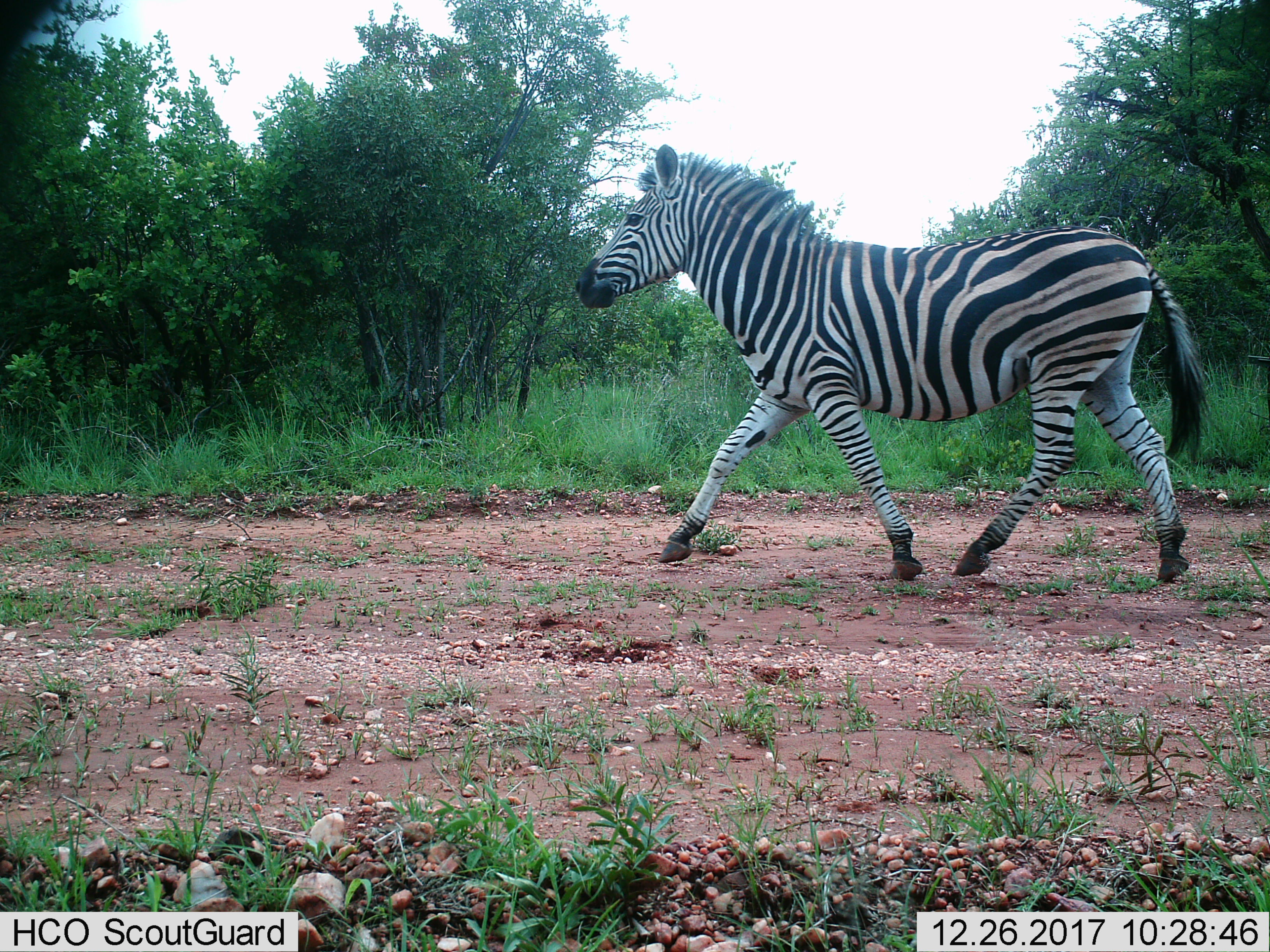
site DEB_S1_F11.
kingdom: Animalia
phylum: Chordata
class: Mammalia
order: Perissodactyla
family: Equidae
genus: Equus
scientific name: Equus quagga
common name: plains zebra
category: zebraplains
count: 1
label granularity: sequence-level